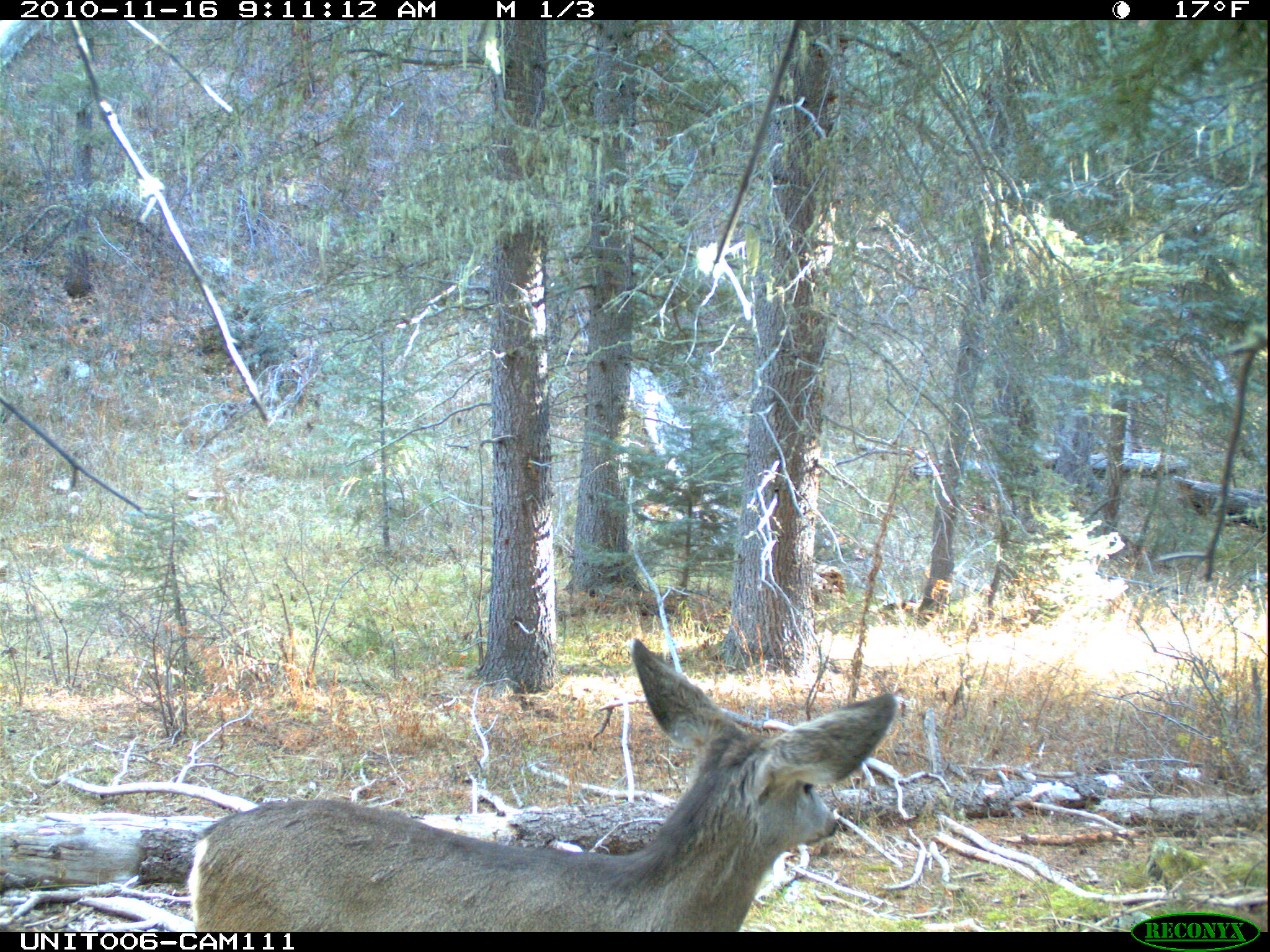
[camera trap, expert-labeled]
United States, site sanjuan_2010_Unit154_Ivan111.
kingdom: Animalia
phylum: Chordata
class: Mammalia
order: Artiodactyla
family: Cervidae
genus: Odocoileus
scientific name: Odocoileus hemionus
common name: mule deer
Odocoileus hemionus (mule deer).